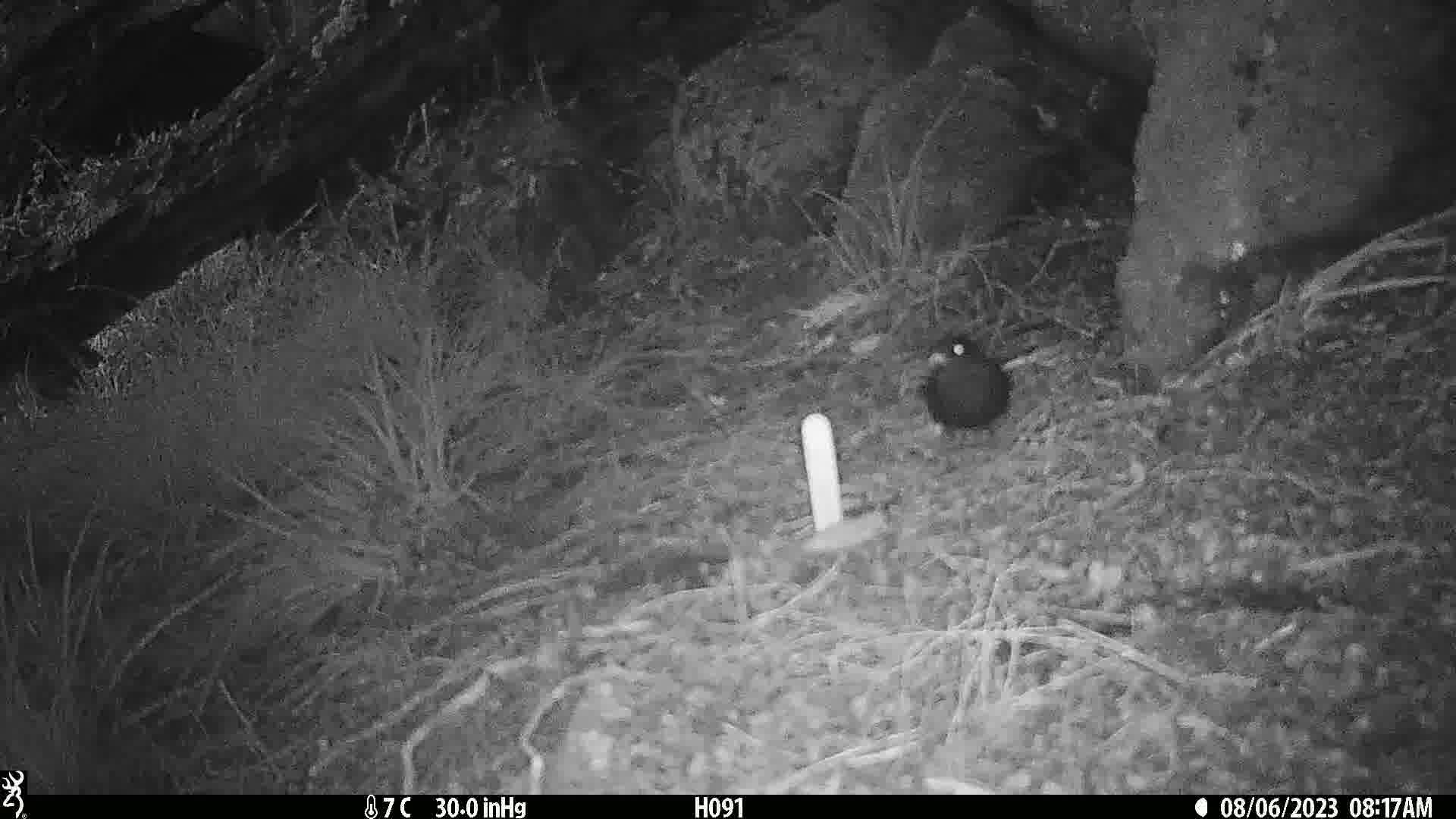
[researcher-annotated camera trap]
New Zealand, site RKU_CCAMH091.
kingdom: Animalia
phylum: Chordata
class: Aves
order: Passeriformes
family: Turdidae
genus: Turdus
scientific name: Turdus merula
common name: eurasian blackbird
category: blackbird